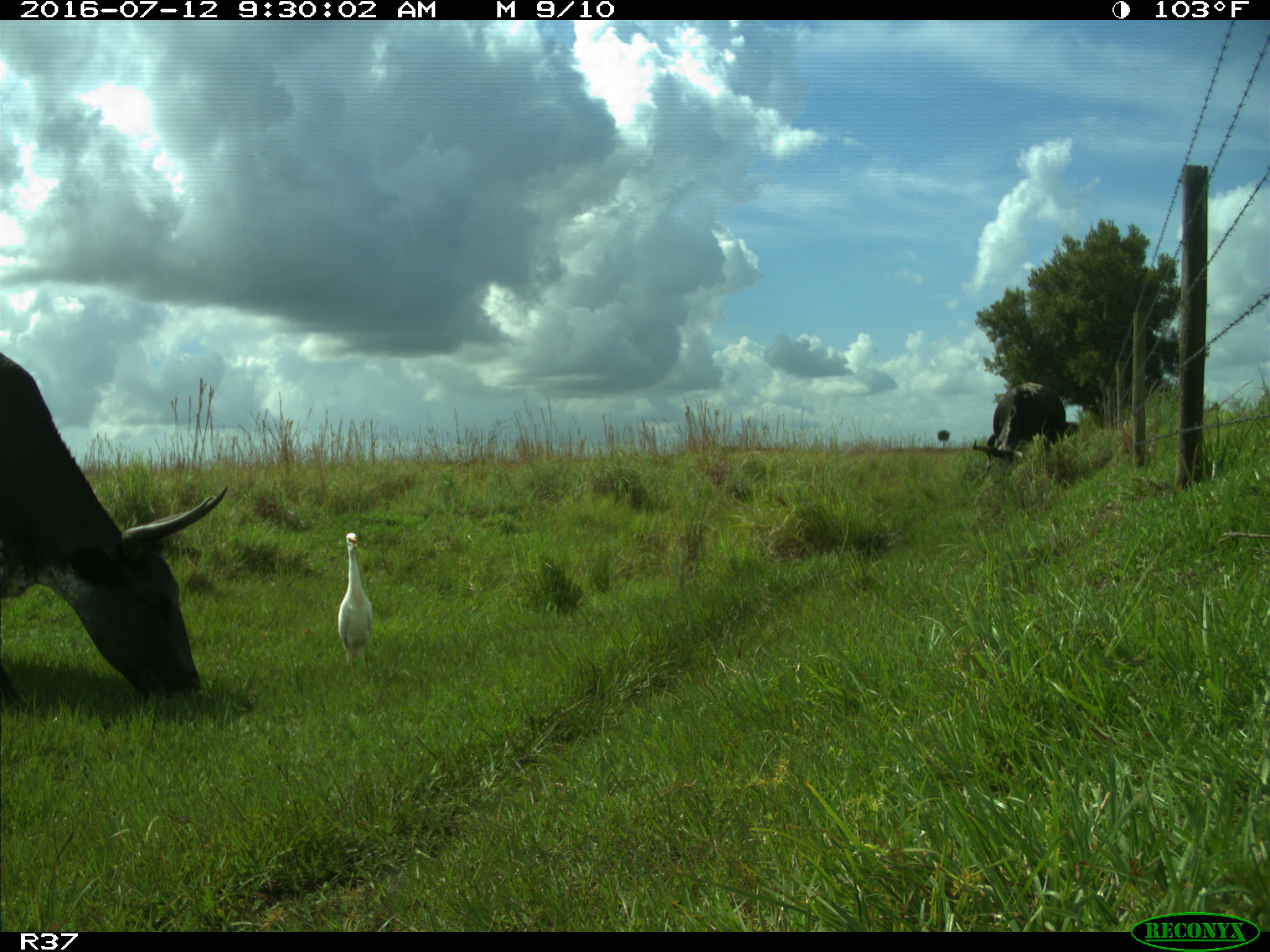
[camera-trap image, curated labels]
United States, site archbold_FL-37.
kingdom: Animalia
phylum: Chordata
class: Mammalia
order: Artiodactyla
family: Bovidae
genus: Bos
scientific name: Bos taurus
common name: domestic cow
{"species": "Bos taurus (domestic cow)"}